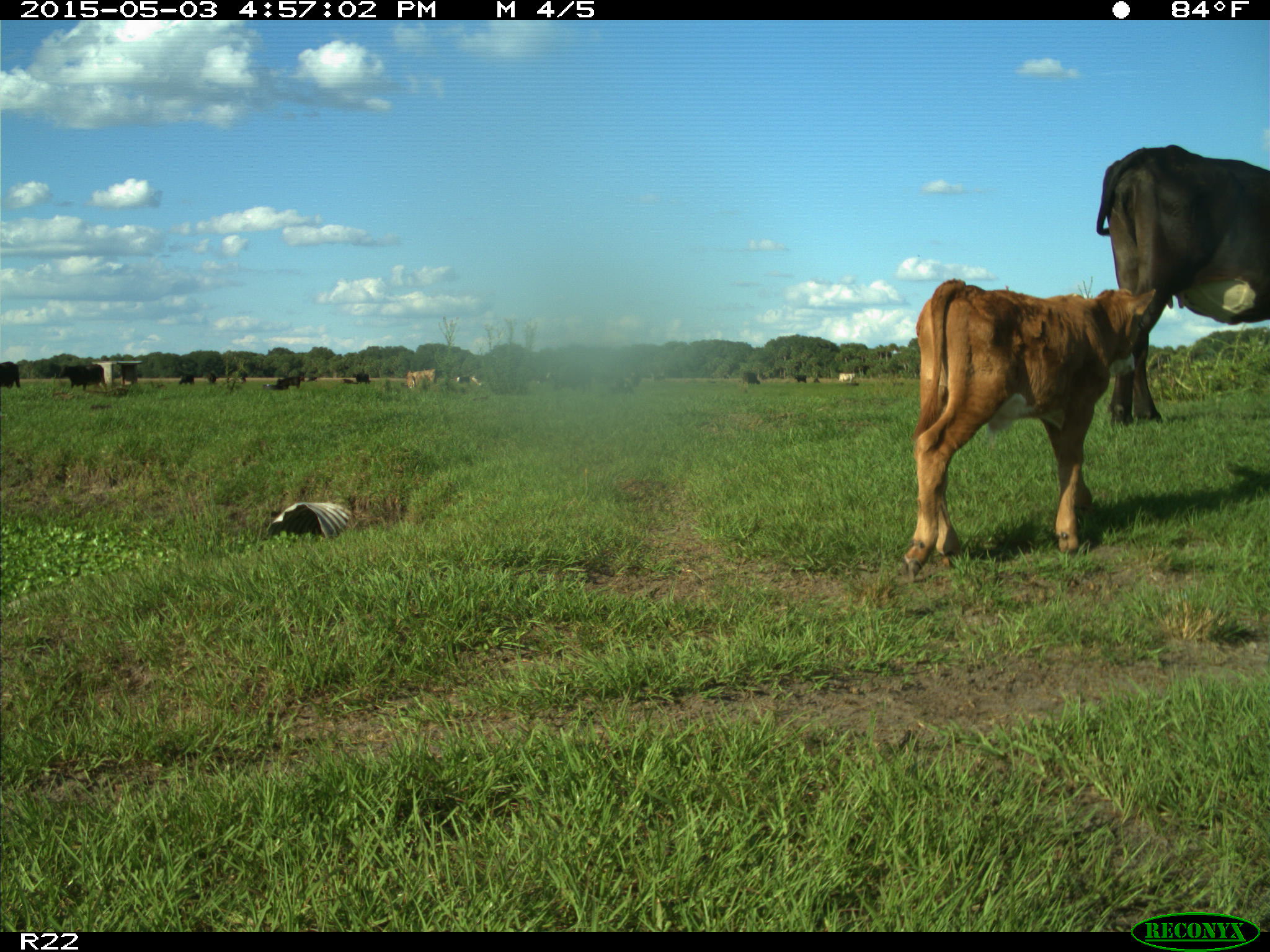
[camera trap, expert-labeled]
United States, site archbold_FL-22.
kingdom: Animalia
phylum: Chordata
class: Mammalia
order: Artiodactyla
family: Bovidae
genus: Bos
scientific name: Bos taurus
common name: domestic cow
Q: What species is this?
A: Bos taurus (domestic cow).